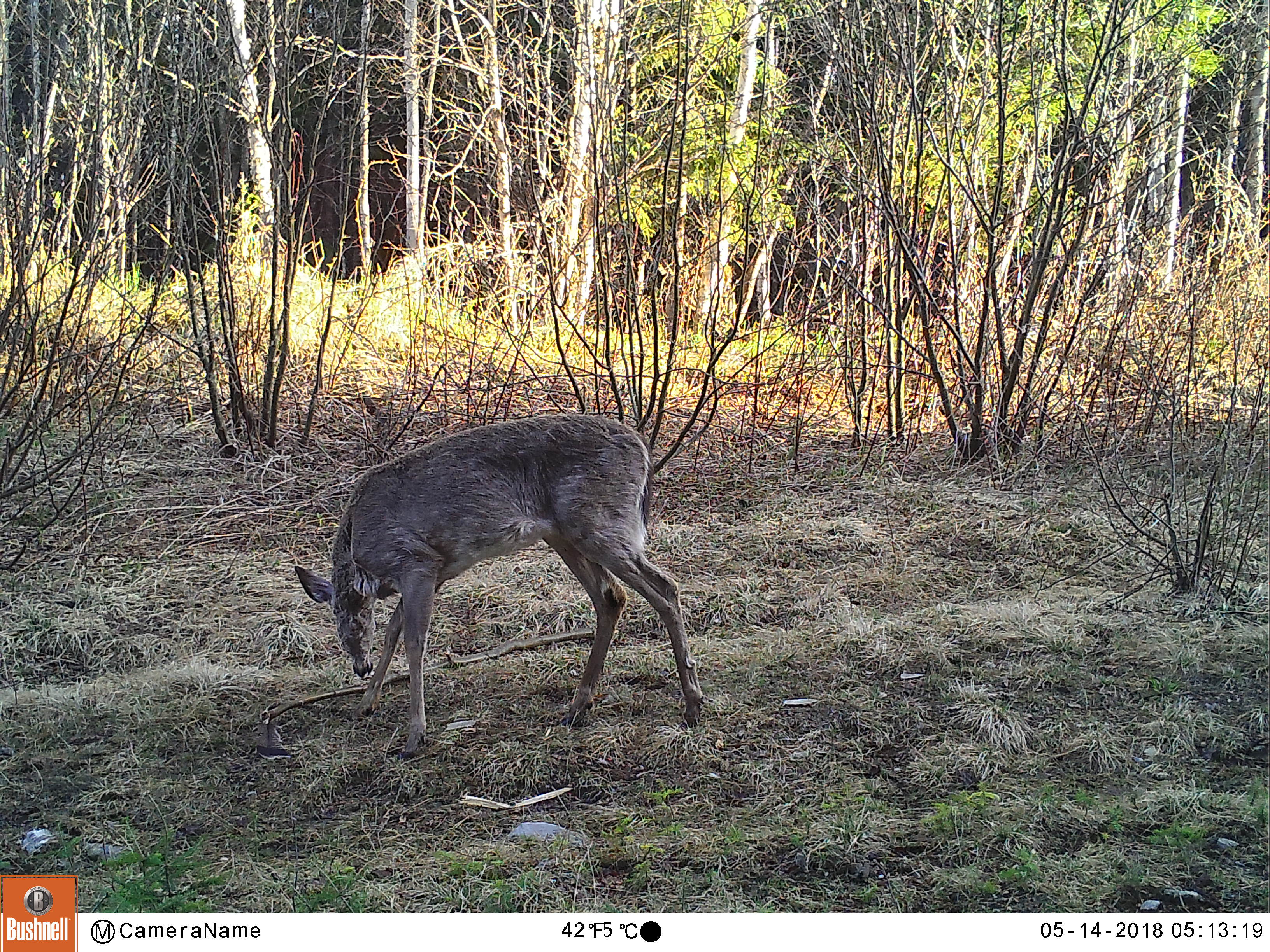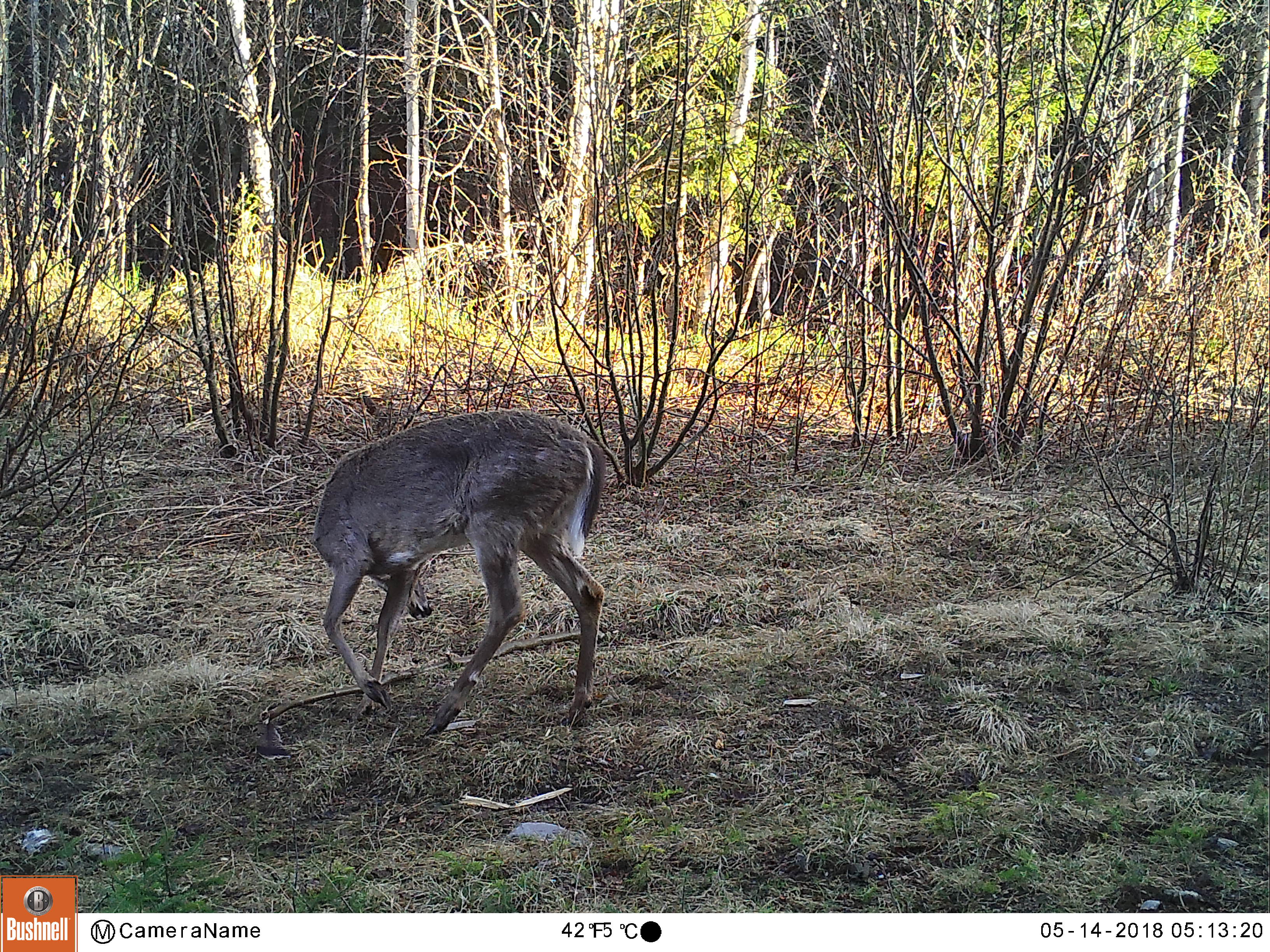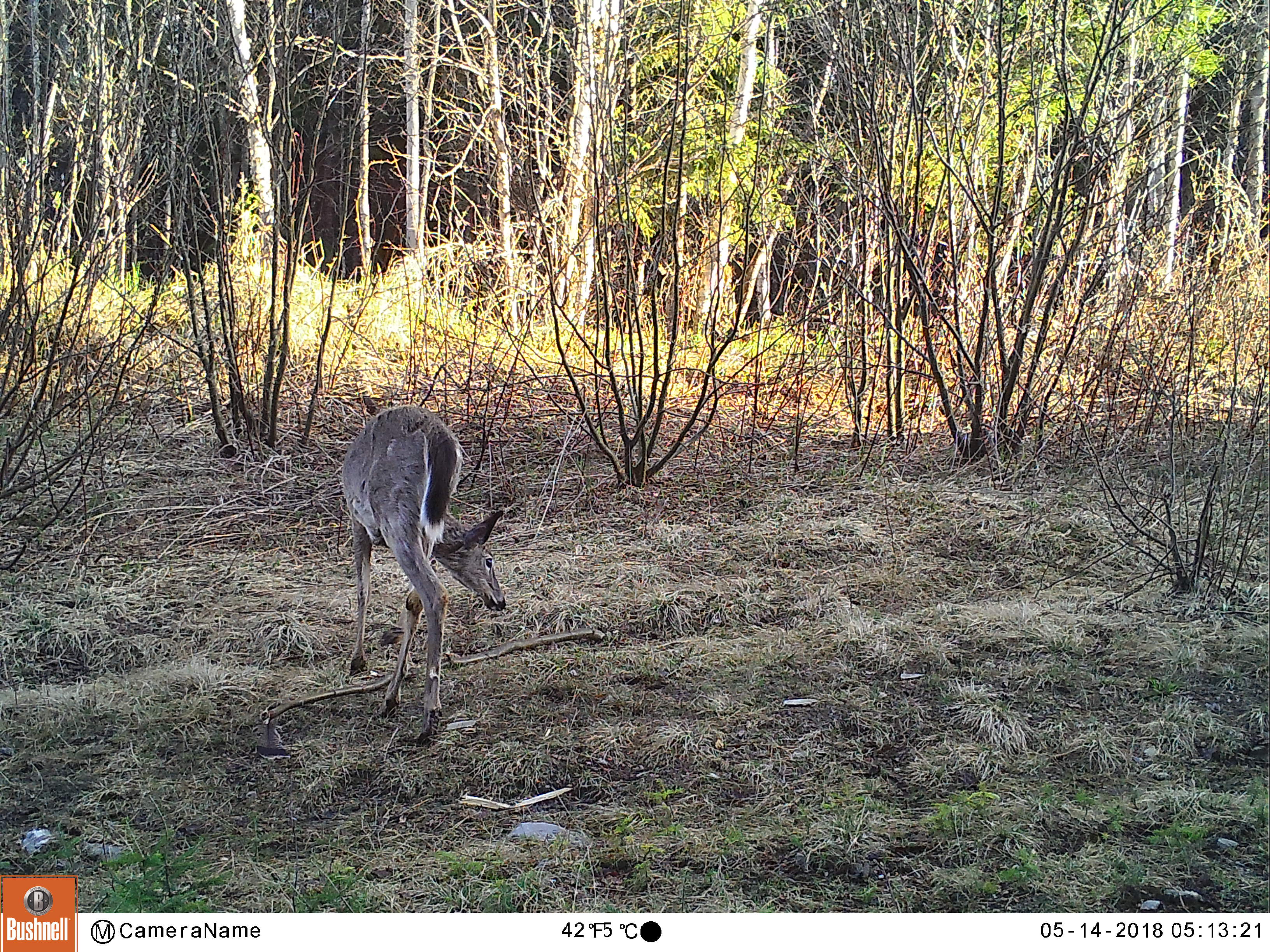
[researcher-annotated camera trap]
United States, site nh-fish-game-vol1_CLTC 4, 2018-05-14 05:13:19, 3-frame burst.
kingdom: Animalia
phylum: Chordata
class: Mammalia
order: Artiodactyla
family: Cervidae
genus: Odocoileus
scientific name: Odocoileus virginianus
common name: white-tailed deer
White-tailed deer (Odocoileus virginianus).